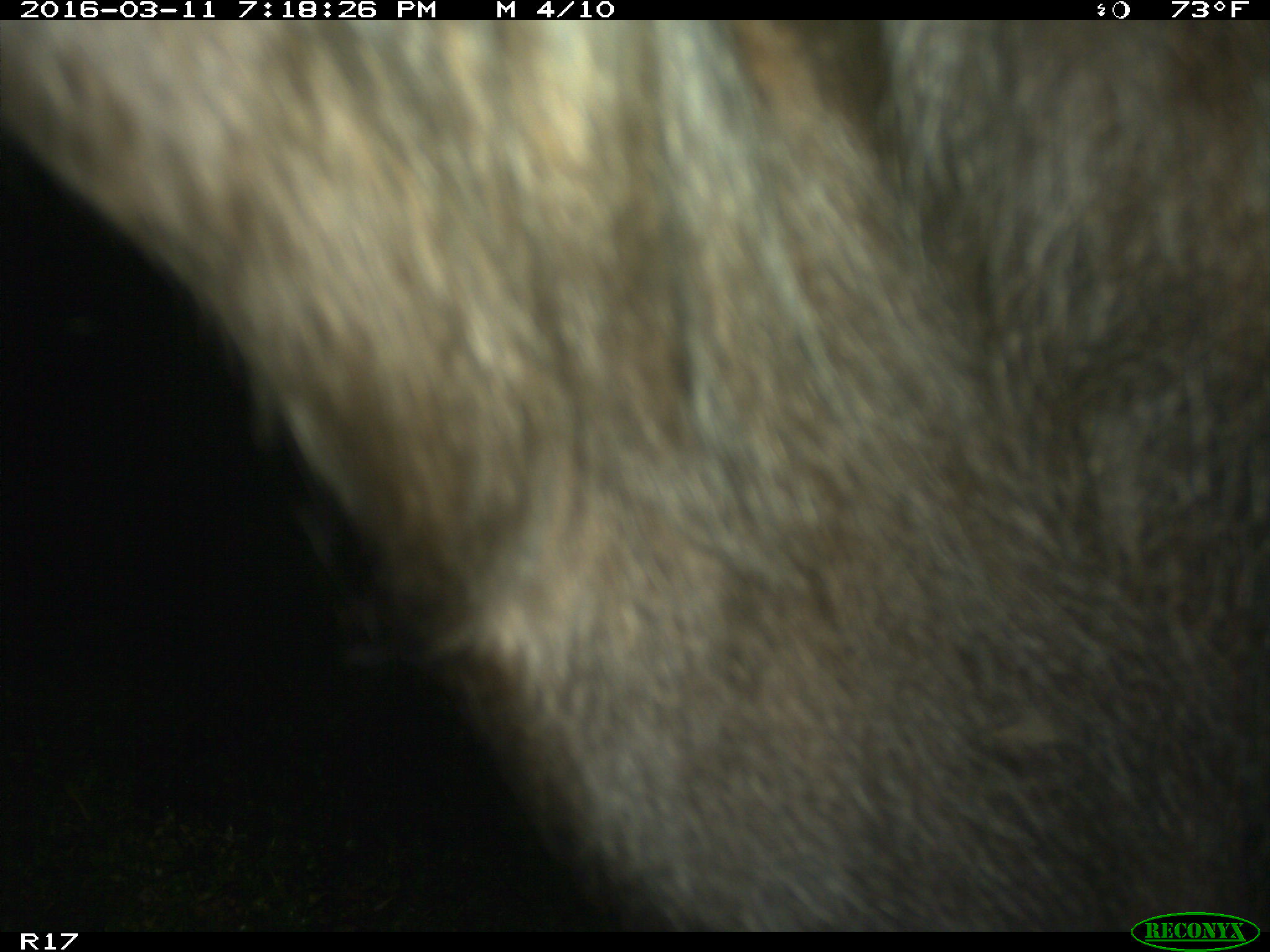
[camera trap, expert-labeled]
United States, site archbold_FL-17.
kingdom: Animalia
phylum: Chordata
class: Mammalia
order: Artiodactyla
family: Bovidae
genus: Bos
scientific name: Bos taurus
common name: domestic cow